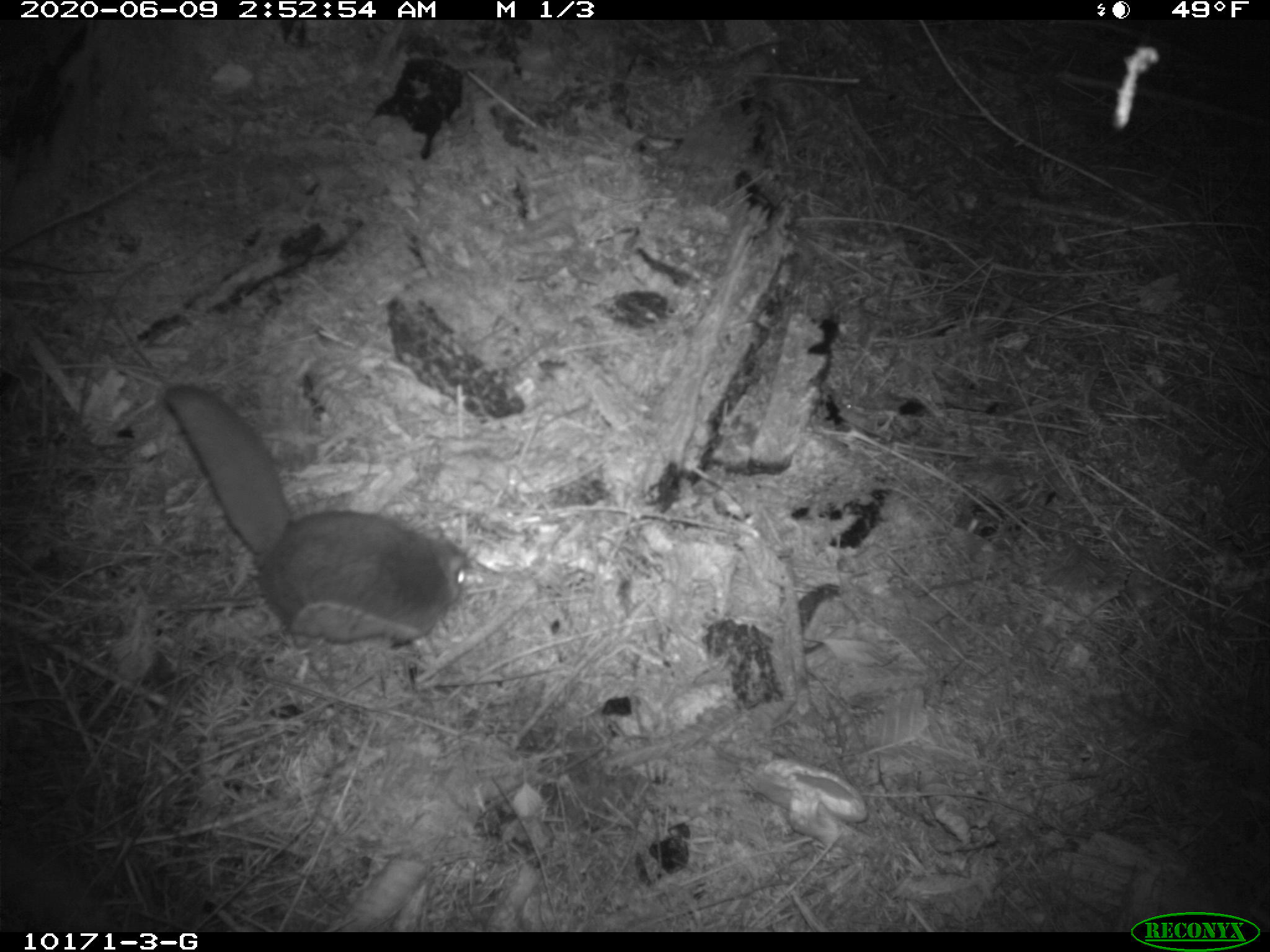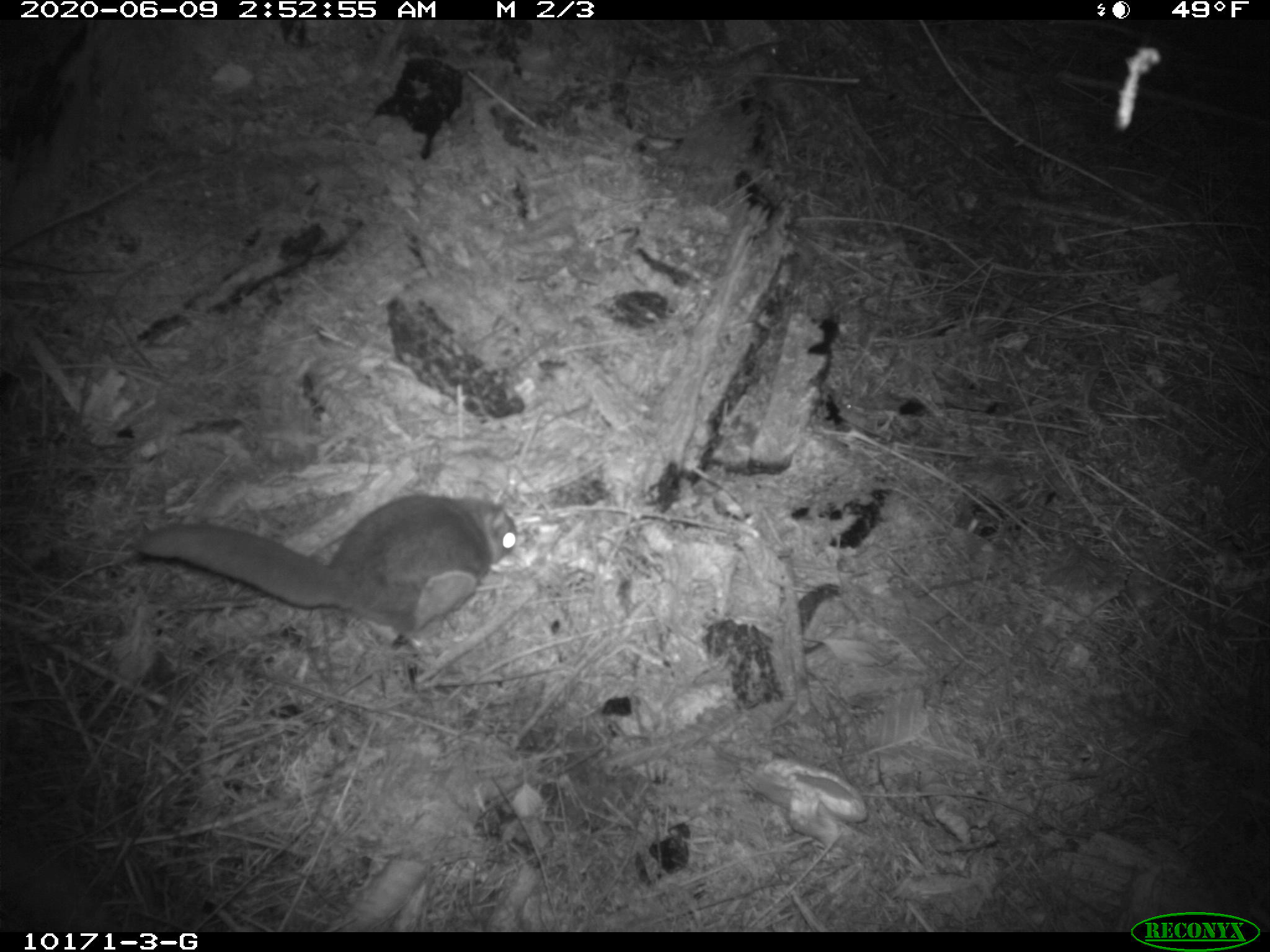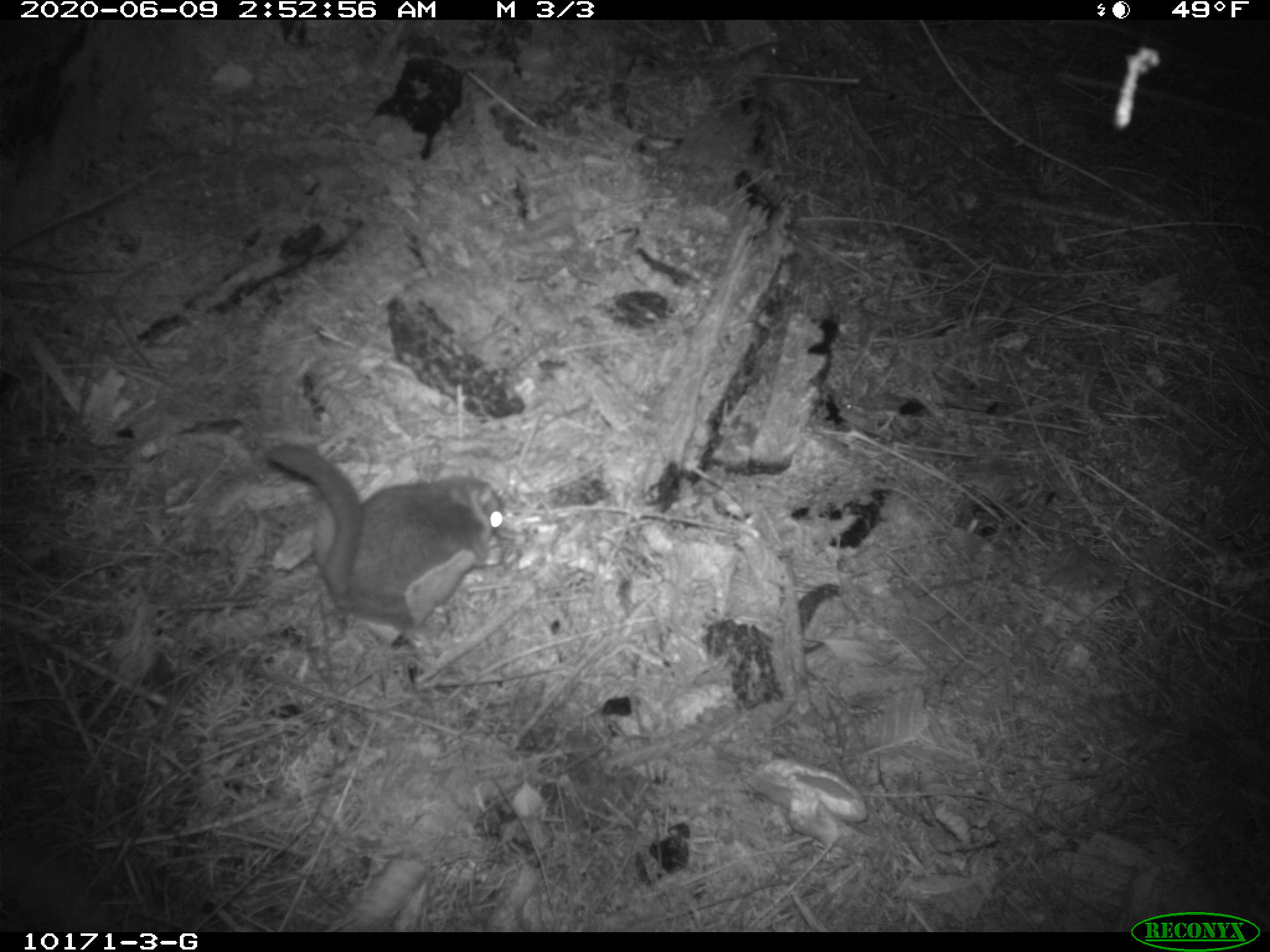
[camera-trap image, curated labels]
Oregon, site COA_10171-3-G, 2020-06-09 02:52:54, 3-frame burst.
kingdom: Animalia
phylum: Chordata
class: Mammalia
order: Rodentia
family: Sciuridae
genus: Glaucomys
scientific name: Glaucomys oregonensis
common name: humboldt's flying squirrel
Humboldt's flying squirrel (Glaucomys oregonensis).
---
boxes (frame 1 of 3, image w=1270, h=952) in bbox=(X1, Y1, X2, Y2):
humboldt's flying squirrel: bbox=(153, 375, 494, 660)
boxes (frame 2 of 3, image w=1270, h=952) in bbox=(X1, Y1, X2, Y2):
humboldt's flying squirrel: bbox=(116, 487, 539, 648)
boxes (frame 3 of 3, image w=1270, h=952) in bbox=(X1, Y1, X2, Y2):
humboldt's flying squirrel: bbox=(259, 432, 525, 655)